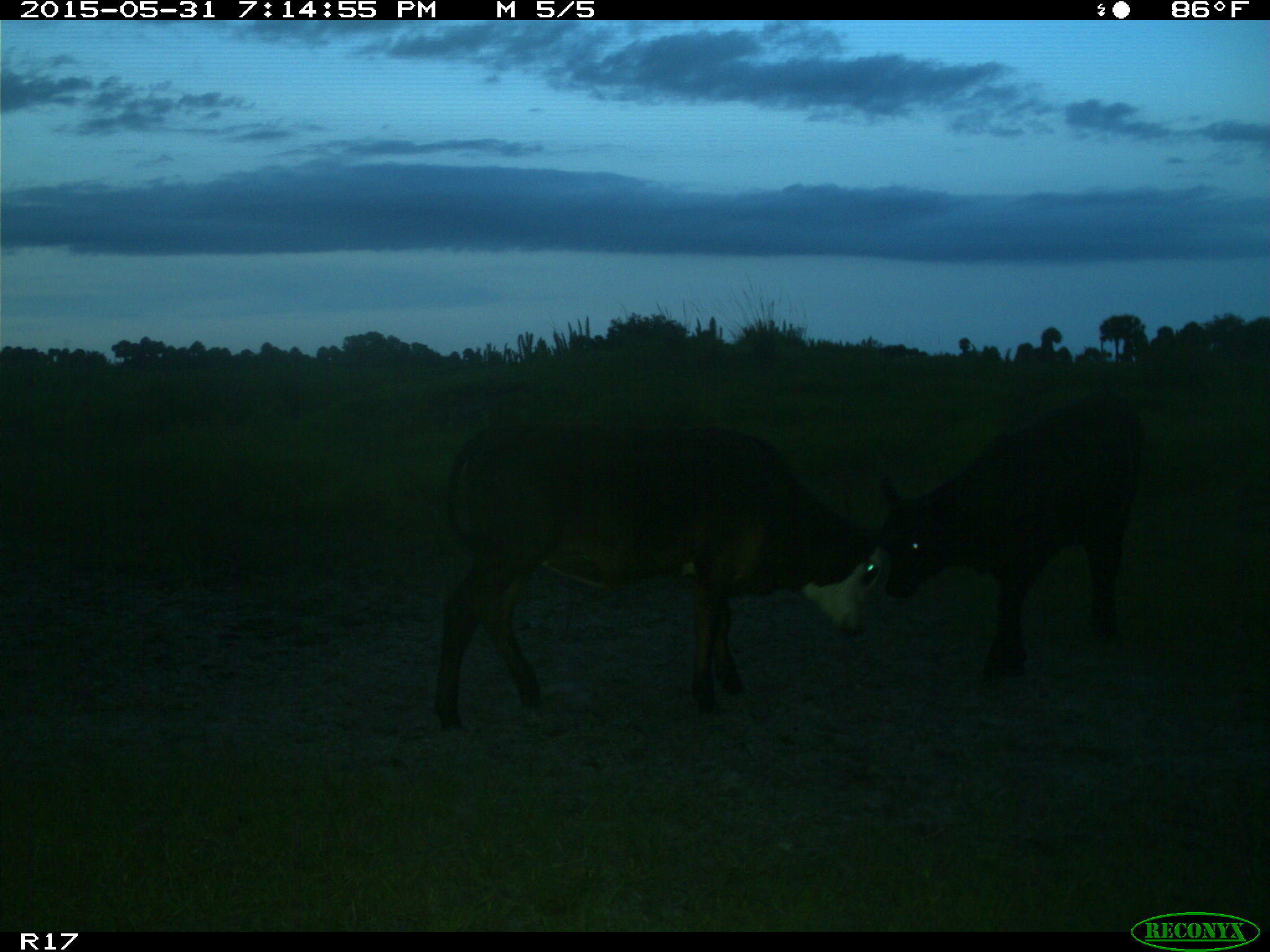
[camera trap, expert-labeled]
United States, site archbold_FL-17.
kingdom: Animalia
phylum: Chordata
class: Mammalia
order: Artiodactyla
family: Bovidae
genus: Bos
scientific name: Bos taurus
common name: domestic cow